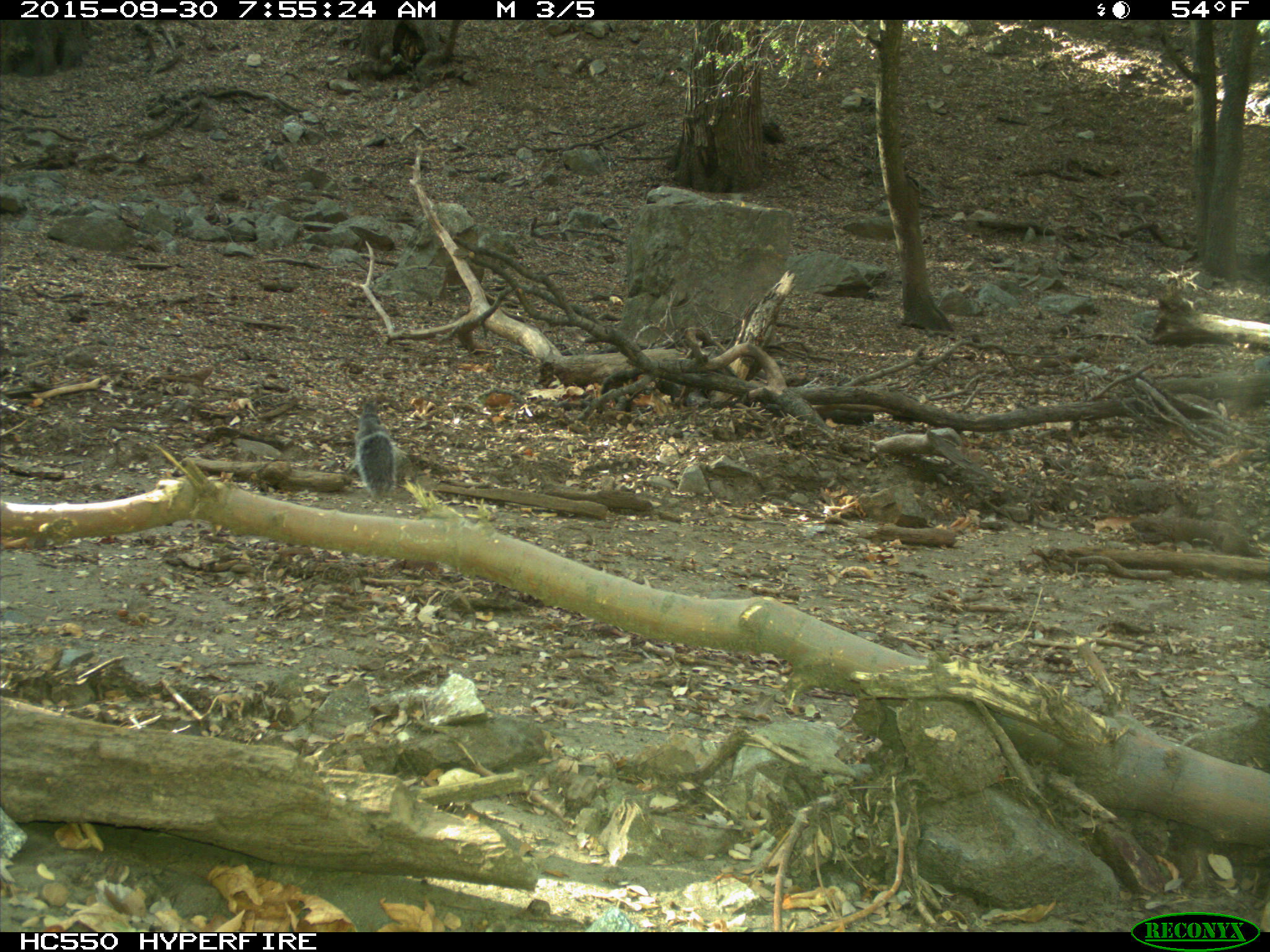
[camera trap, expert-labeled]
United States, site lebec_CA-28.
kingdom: Animalia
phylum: Chordata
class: Mammalia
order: Rodentia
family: Sciuridae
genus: Sciurus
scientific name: Sciurus carolinensis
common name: eastern gray squirrel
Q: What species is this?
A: Sciurus carolinensis (eastern gray squirrel).